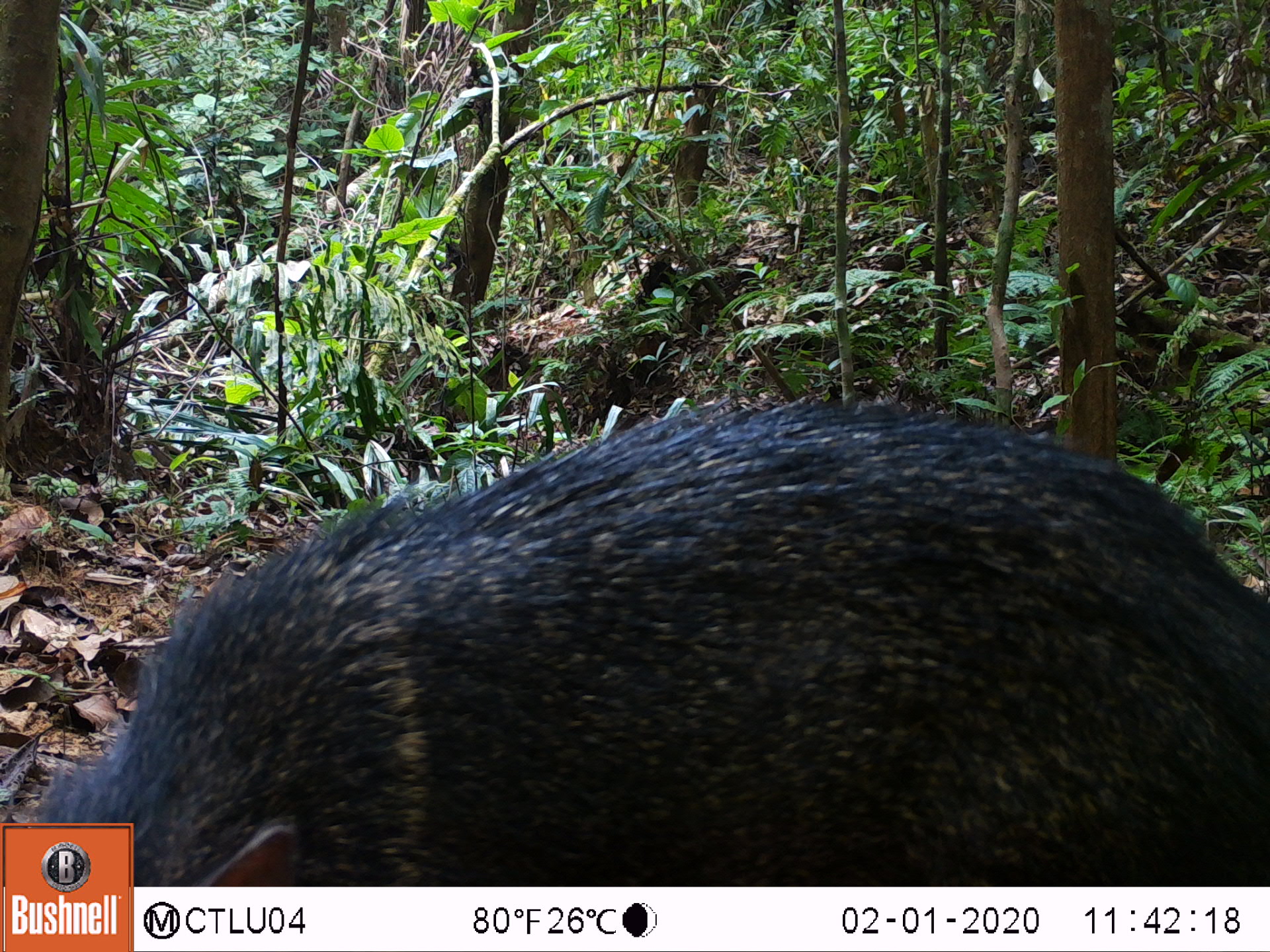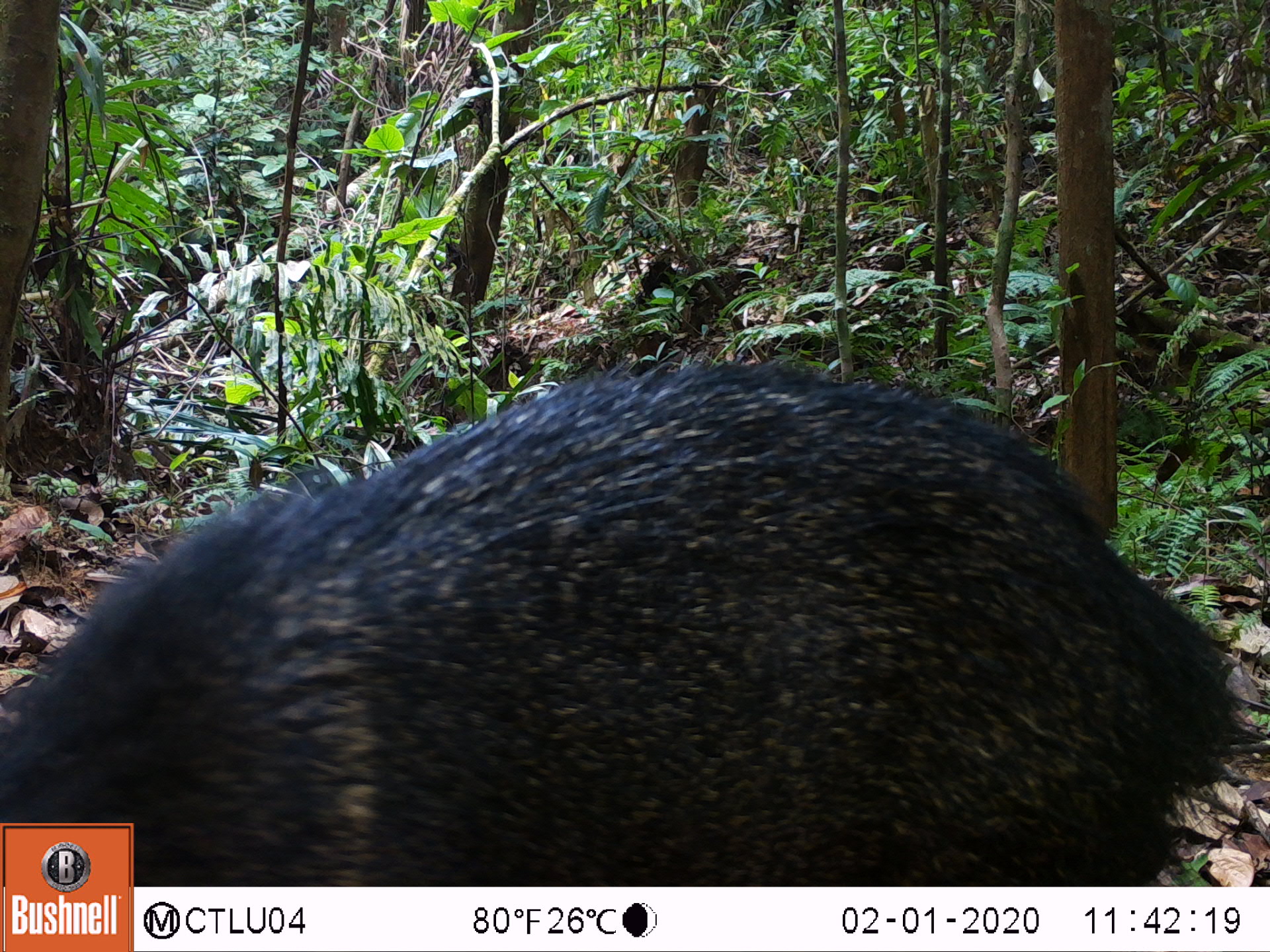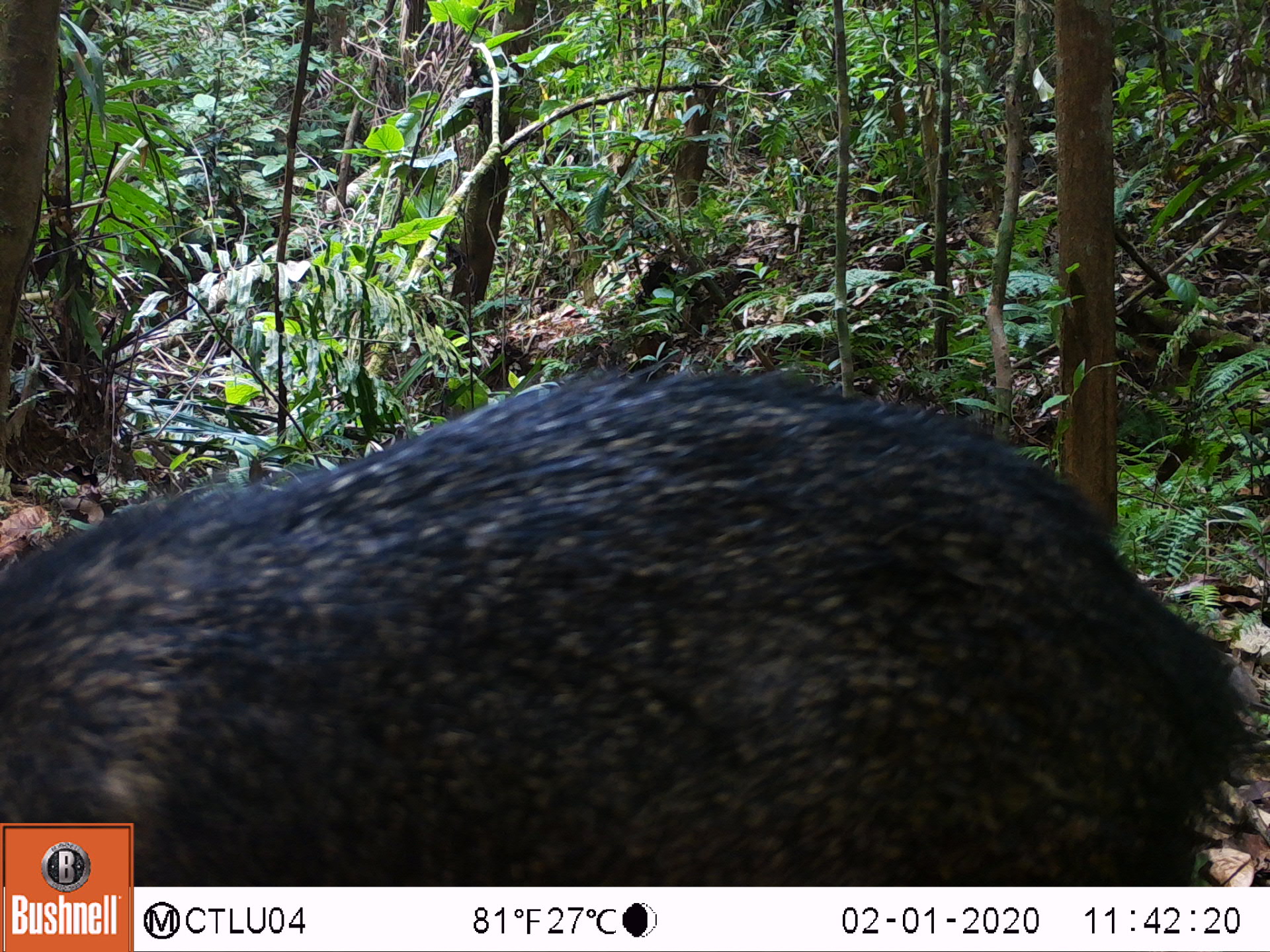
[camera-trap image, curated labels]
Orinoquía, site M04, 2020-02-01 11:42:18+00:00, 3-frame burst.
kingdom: Animalia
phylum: Chordata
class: Mammalia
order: Artiodactyla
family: Tayassuidae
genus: Pecari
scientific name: Pecari tajacu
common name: collared peccary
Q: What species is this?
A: Collared peccary (Pecari tajacu).